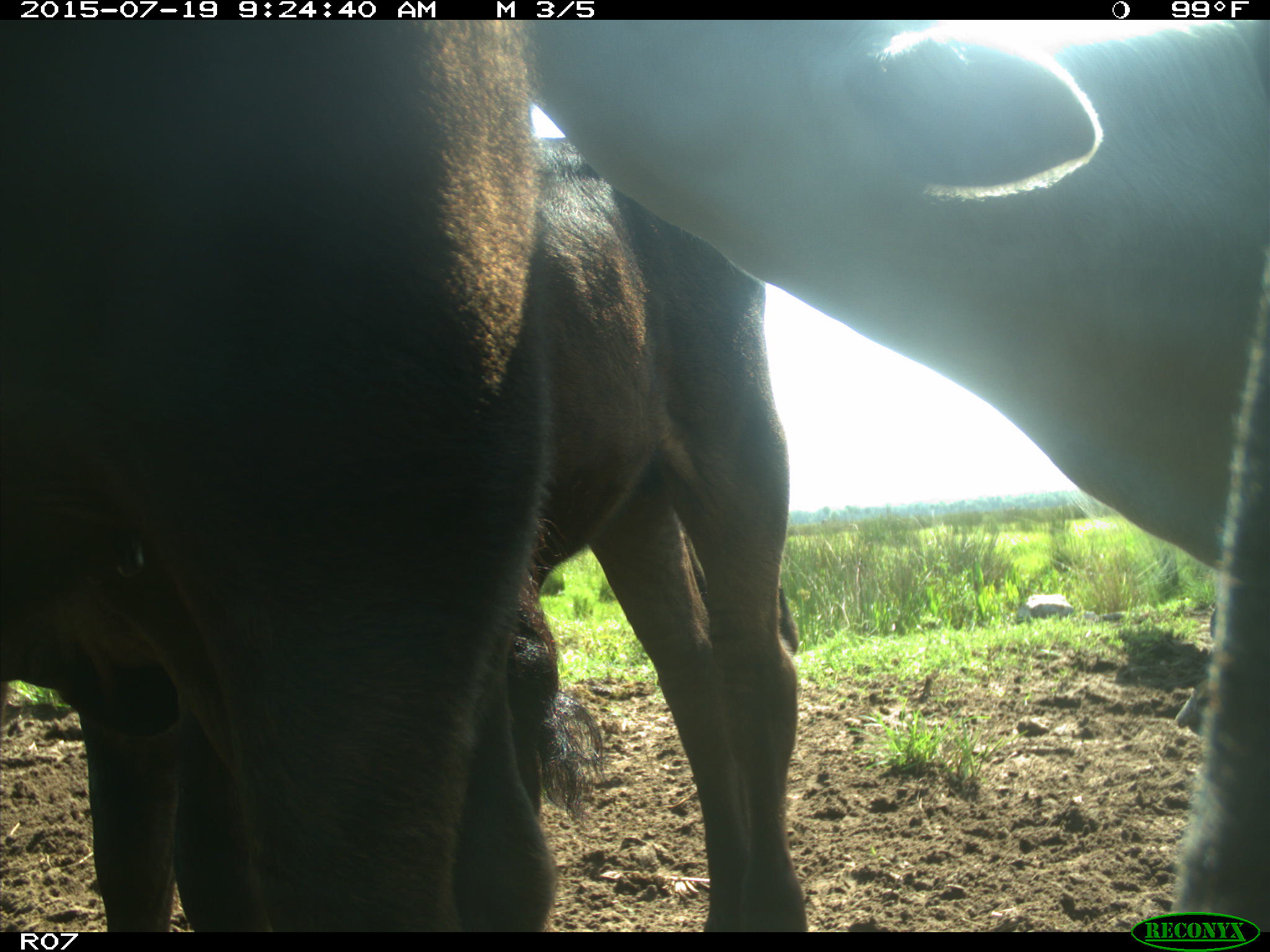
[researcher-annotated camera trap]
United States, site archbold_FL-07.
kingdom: Animalia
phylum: Chordata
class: Mammalia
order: Artiodactyla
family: Bovidae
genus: Bos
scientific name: Bos taurus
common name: domestic cow